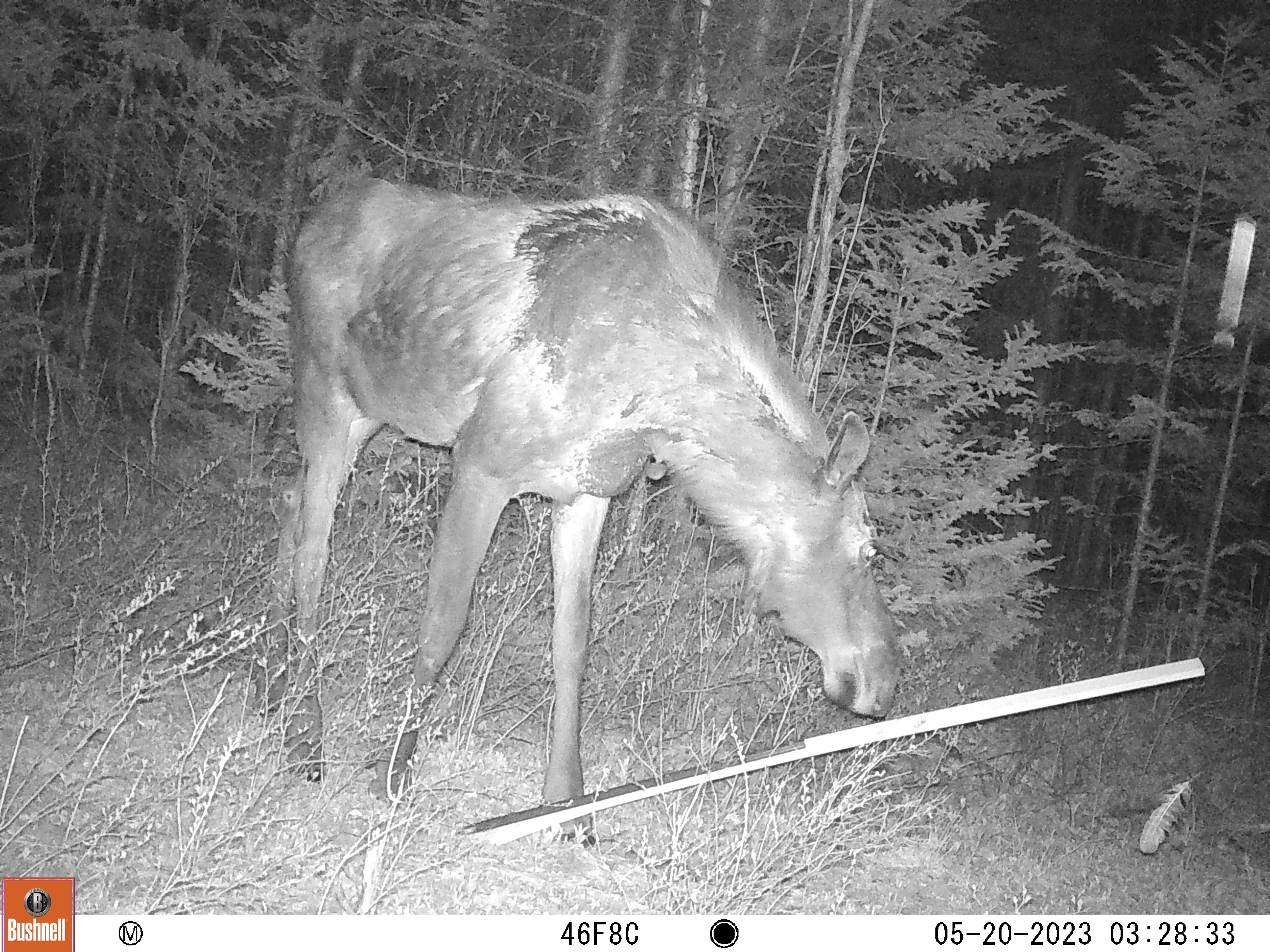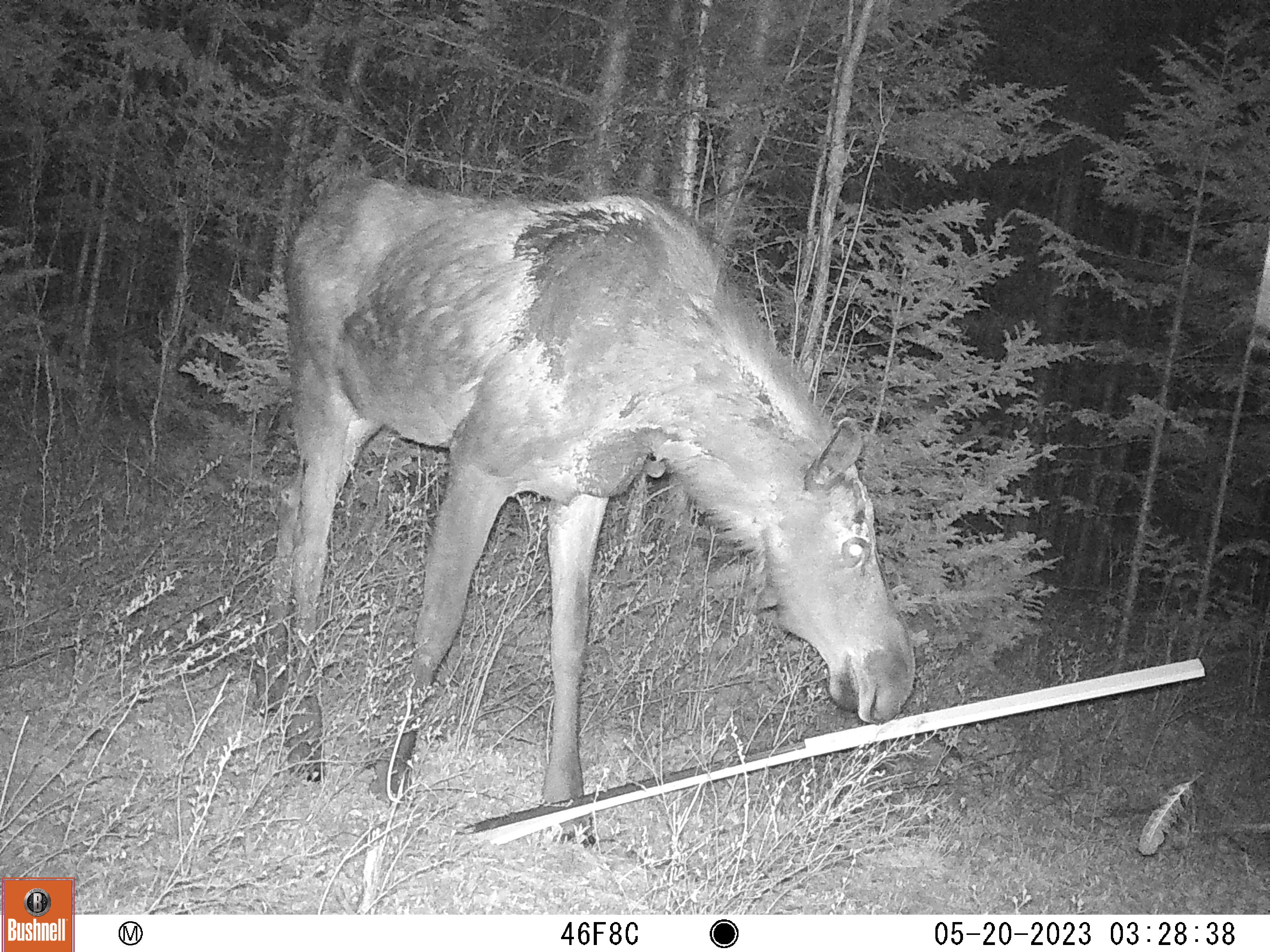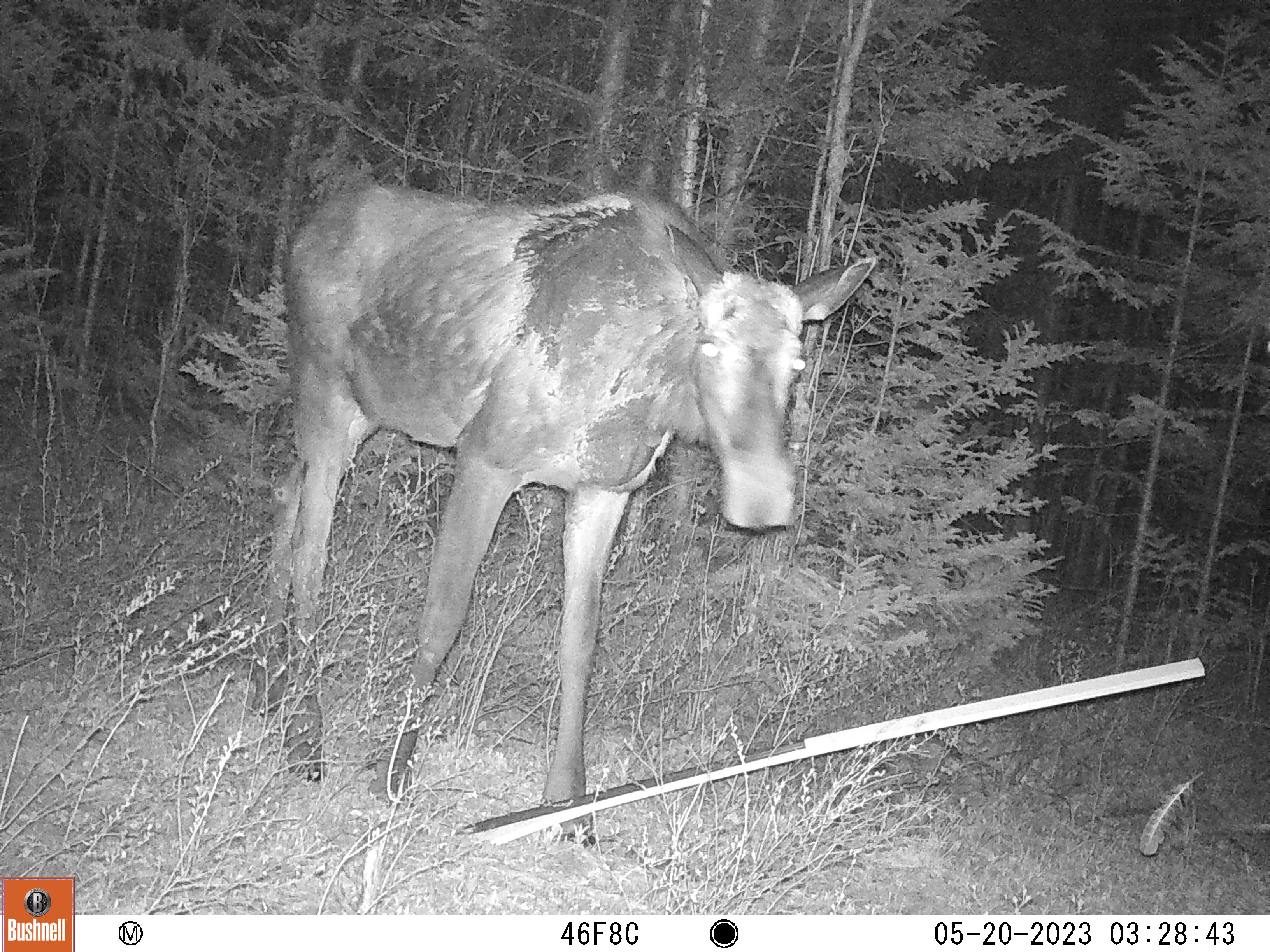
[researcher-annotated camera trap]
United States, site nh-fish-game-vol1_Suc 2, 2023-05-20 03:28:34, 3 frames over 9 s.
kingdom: Animalia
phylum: Chordata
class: Mammalia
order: Artiodactyla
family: Cervidae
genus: Alces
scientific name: Alces alces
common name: moose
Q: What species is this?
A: Moose (Alces alces).